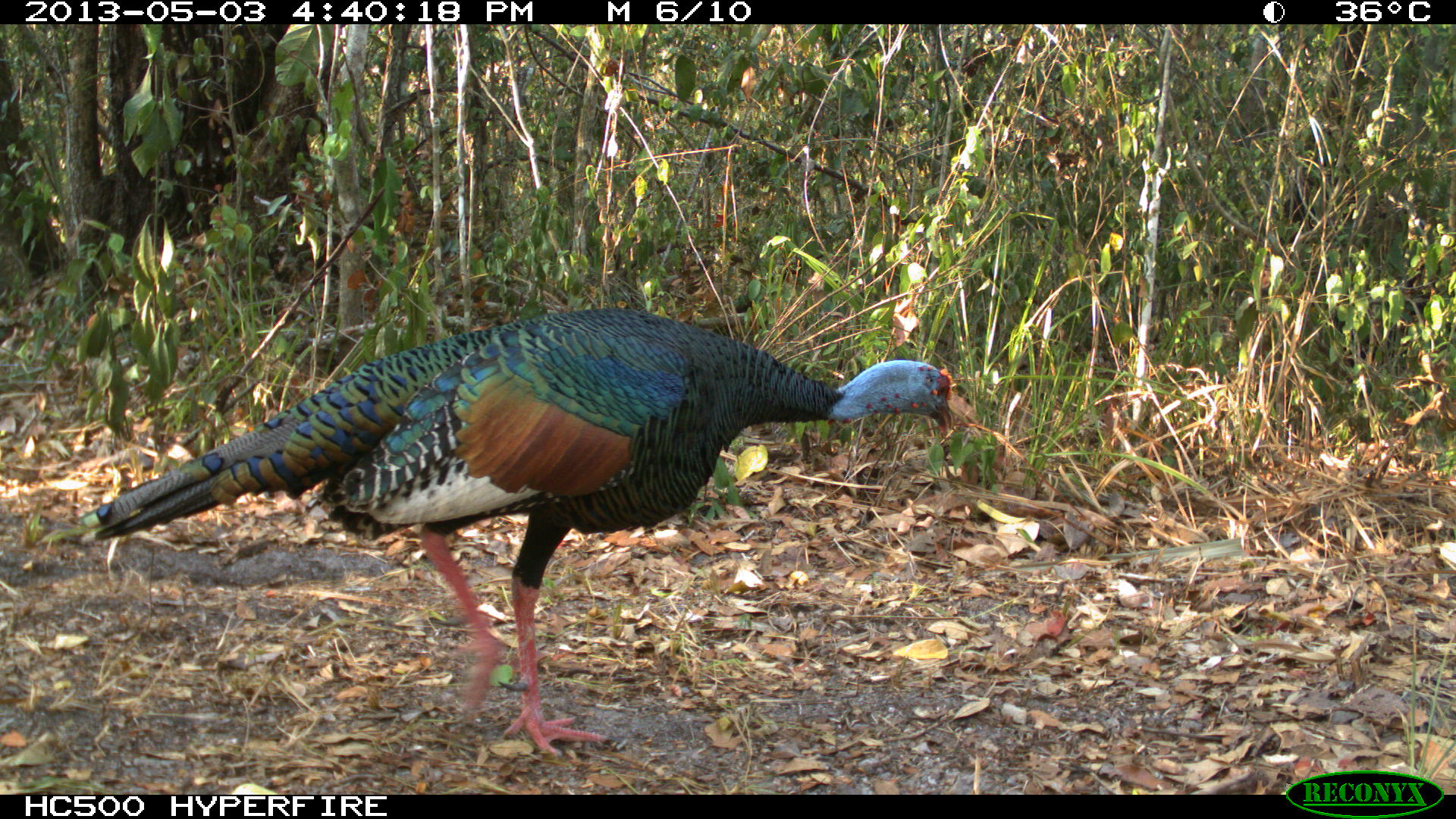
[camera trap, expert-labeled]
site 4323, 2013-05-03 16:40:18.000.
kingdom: Animalia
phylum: Chordata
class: Aves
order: Galliformes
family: Phasianidae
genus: Meleagris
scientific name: Meleagris ocellata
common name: ocellated turkey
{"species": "Meleagris ocellata (ocellated turkey)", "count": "1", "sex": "male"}